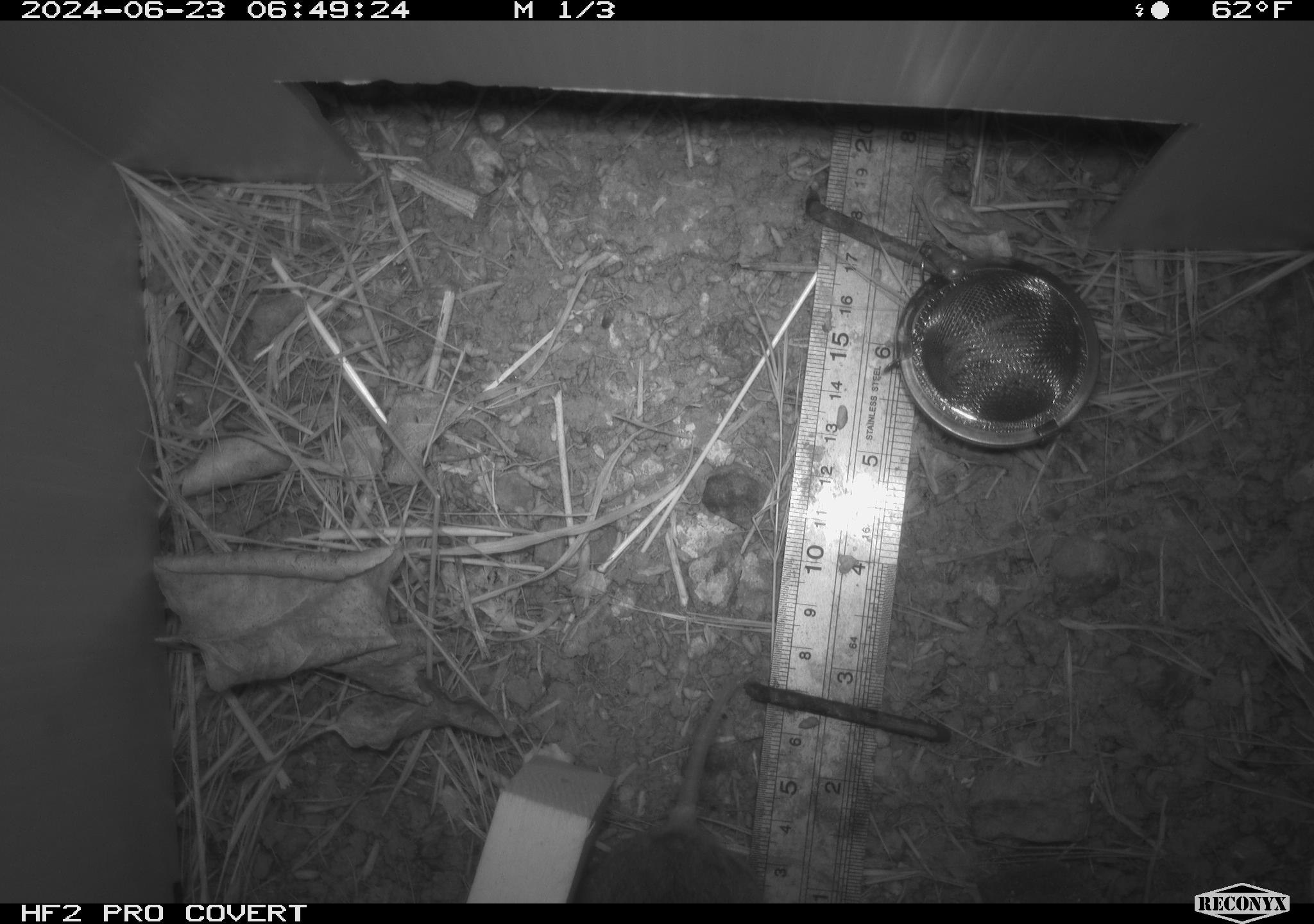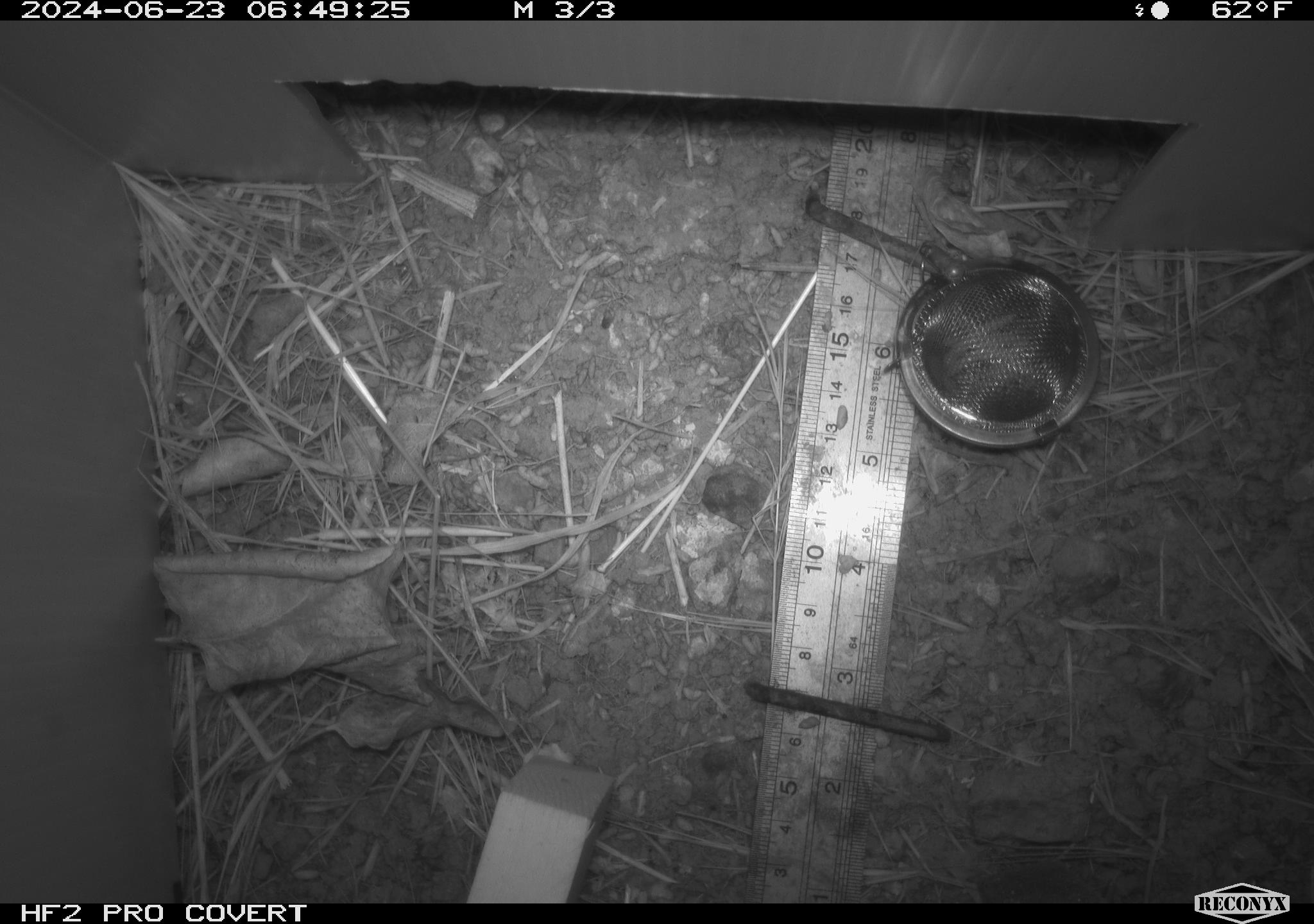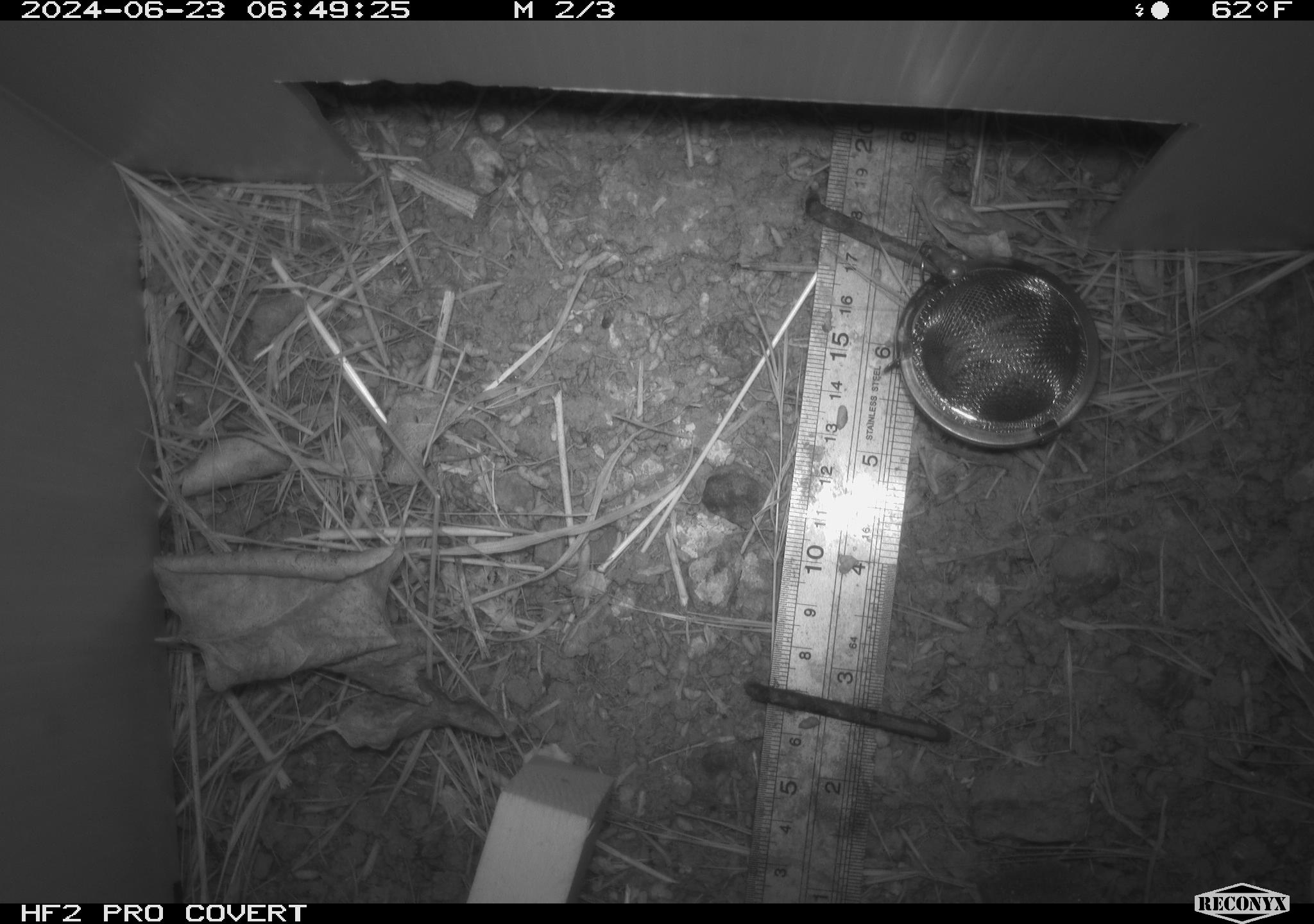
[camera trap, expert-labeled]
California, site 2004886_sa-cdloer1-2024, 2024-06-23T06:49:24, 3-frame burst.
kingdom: Animalia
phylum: Chordata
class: Mammalia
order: Rodentia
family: Cricetidae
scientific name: Arvicolinae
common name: voles, lemmings, and muskrats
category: arvicolinae subfamily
Arvicolinae subfamily (voles, lemmings, and muskrats) (Arvicolinae).